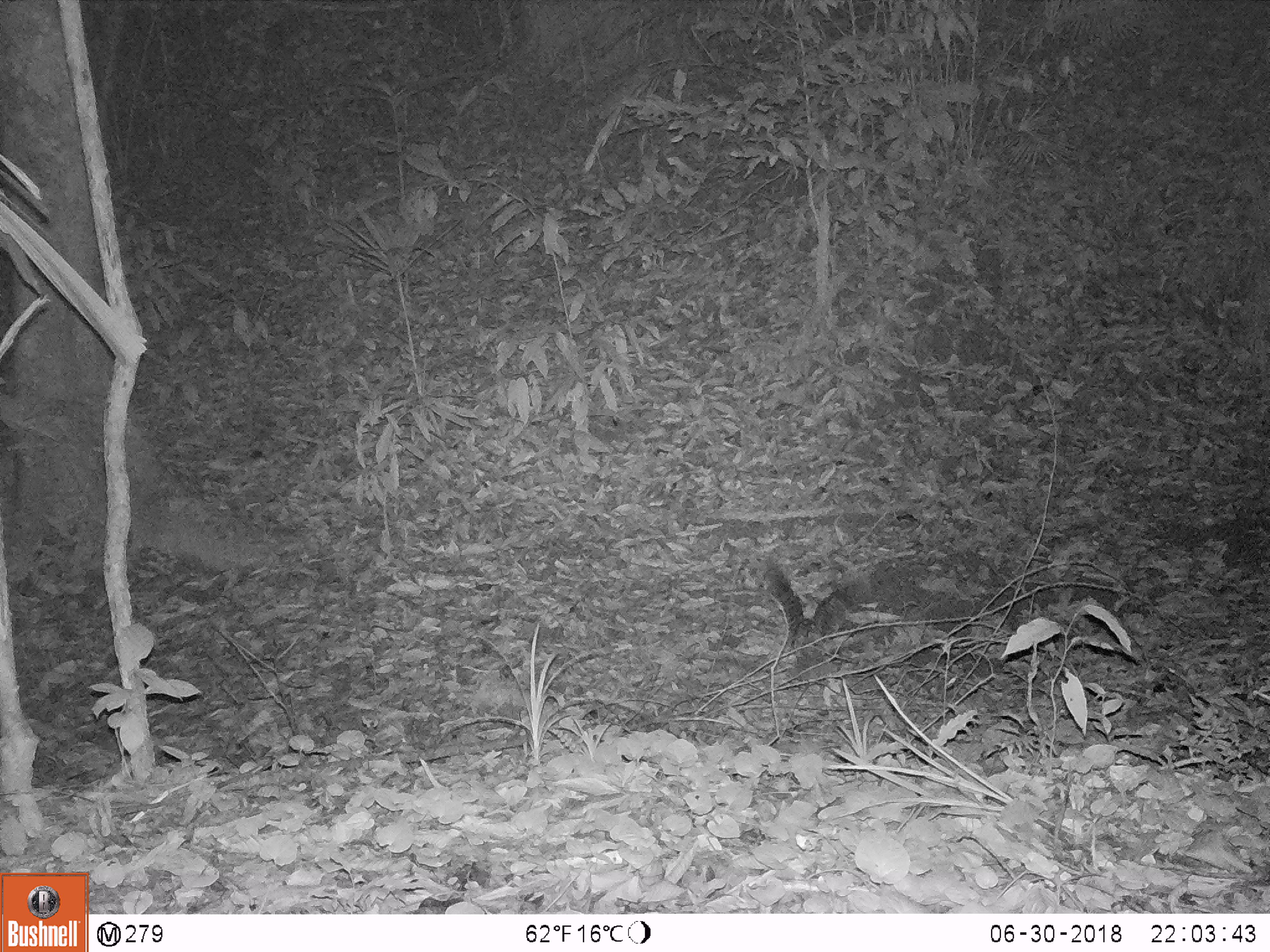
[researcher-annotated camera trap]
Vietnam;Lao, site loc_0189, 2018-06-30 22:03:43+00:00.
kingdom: Animalia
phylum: Chordata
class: Mammalia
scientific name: Mammalia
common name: mammal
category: unidentified small mammal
Unidentified small mammal (mammal) (Mammalia). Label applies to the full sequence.